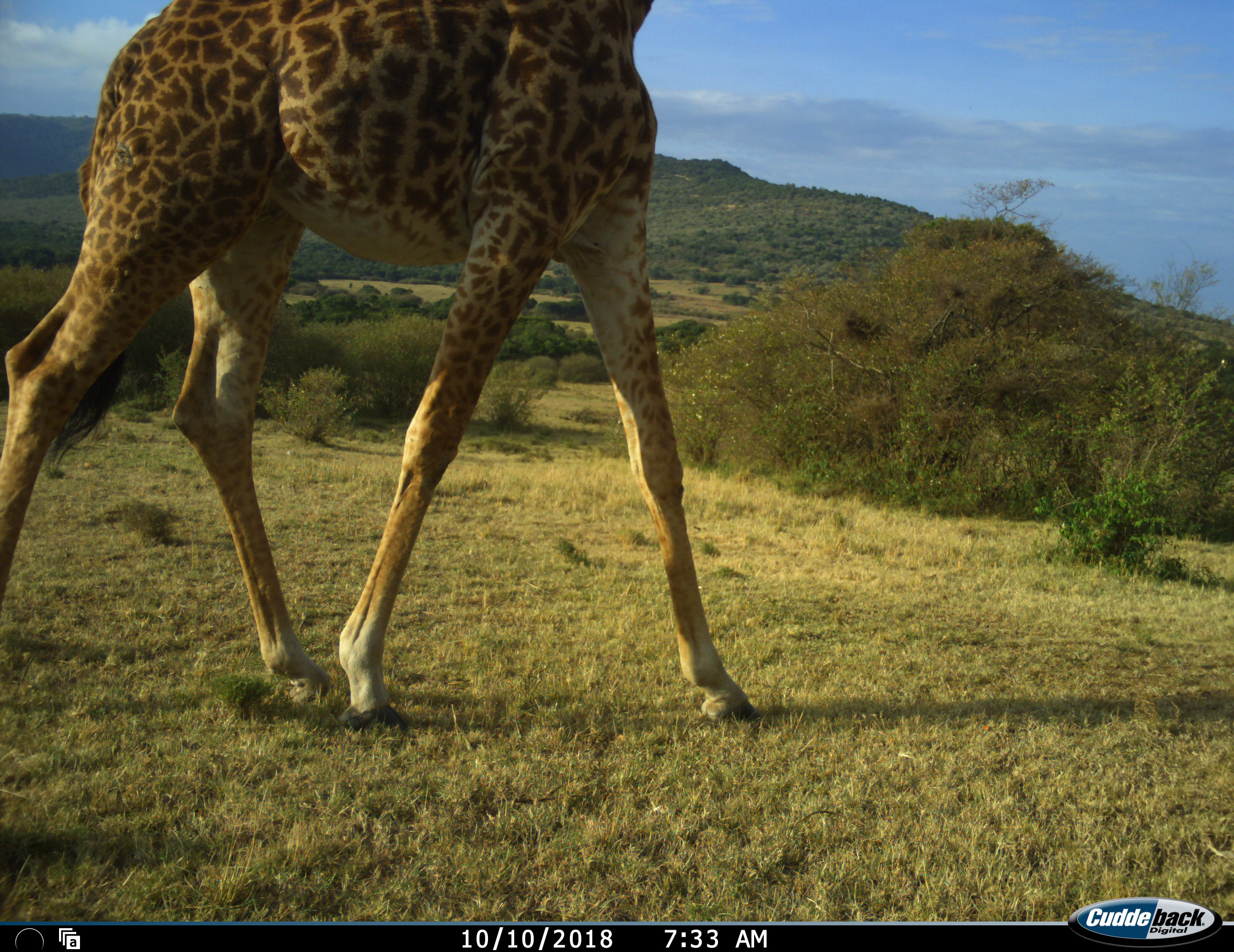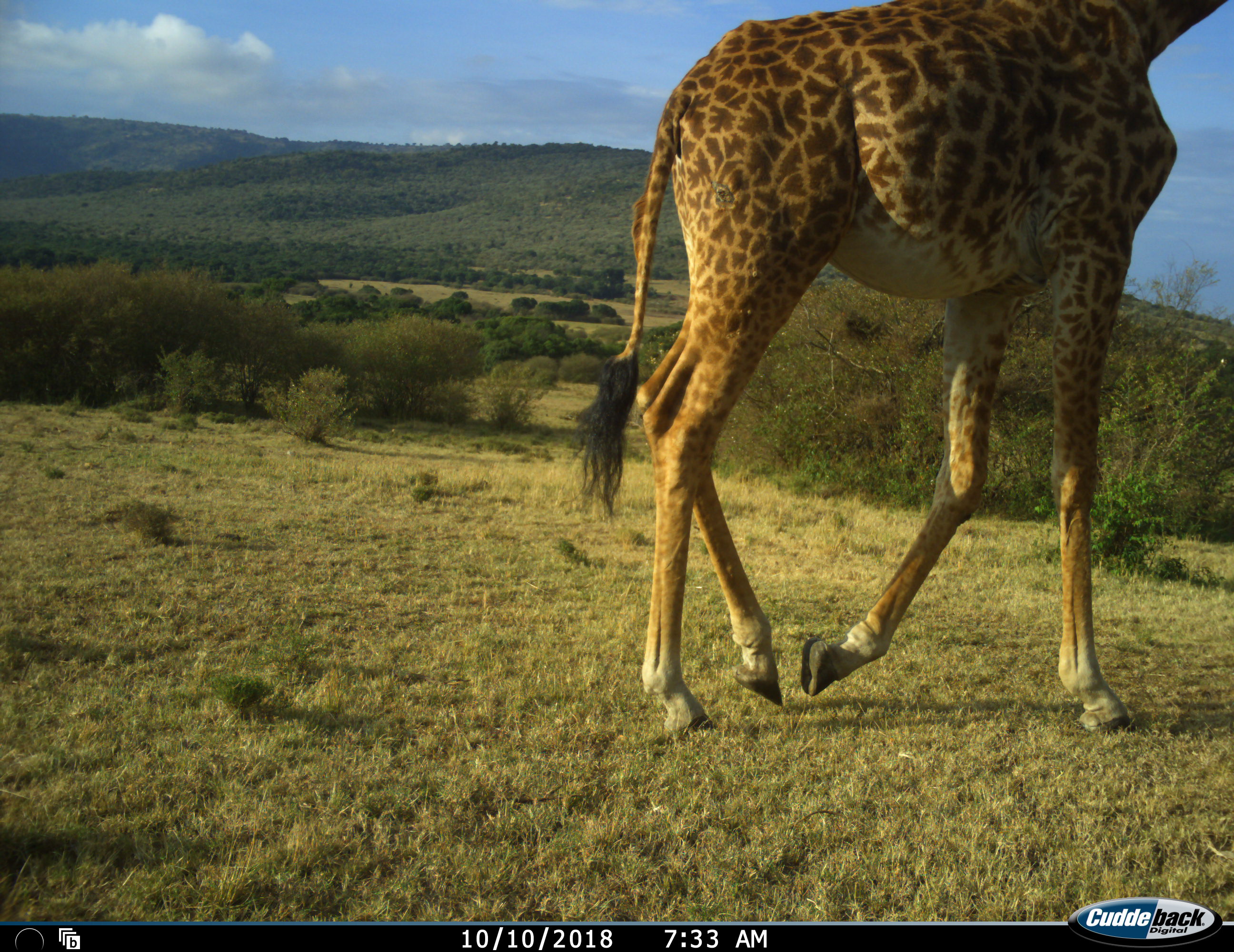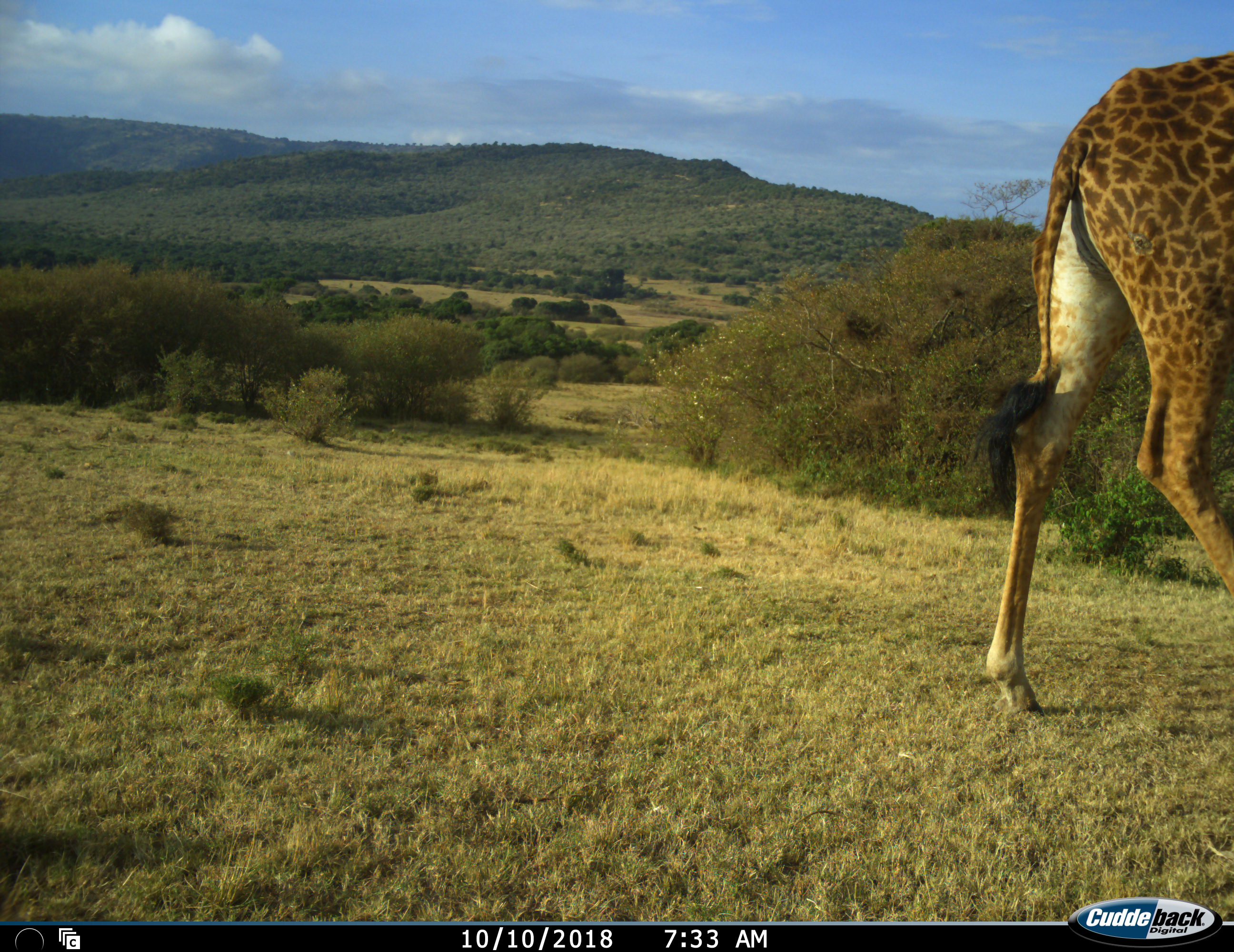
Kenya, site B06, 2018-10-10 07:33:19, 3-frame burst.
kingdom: Animalia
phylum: Chordata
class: Mammalia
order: Artiodactyla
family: Giraffidae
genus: Giraffa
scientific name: Giraffa camelopardalis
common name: giraffe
Giraffe (Giraffa camelopardalis), count 1. Behavior (volunteer vote fractions): standing 10%, resting 0%, moving 100%, interacting 0%. Young present (vote fraction): 0%. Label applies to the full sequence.